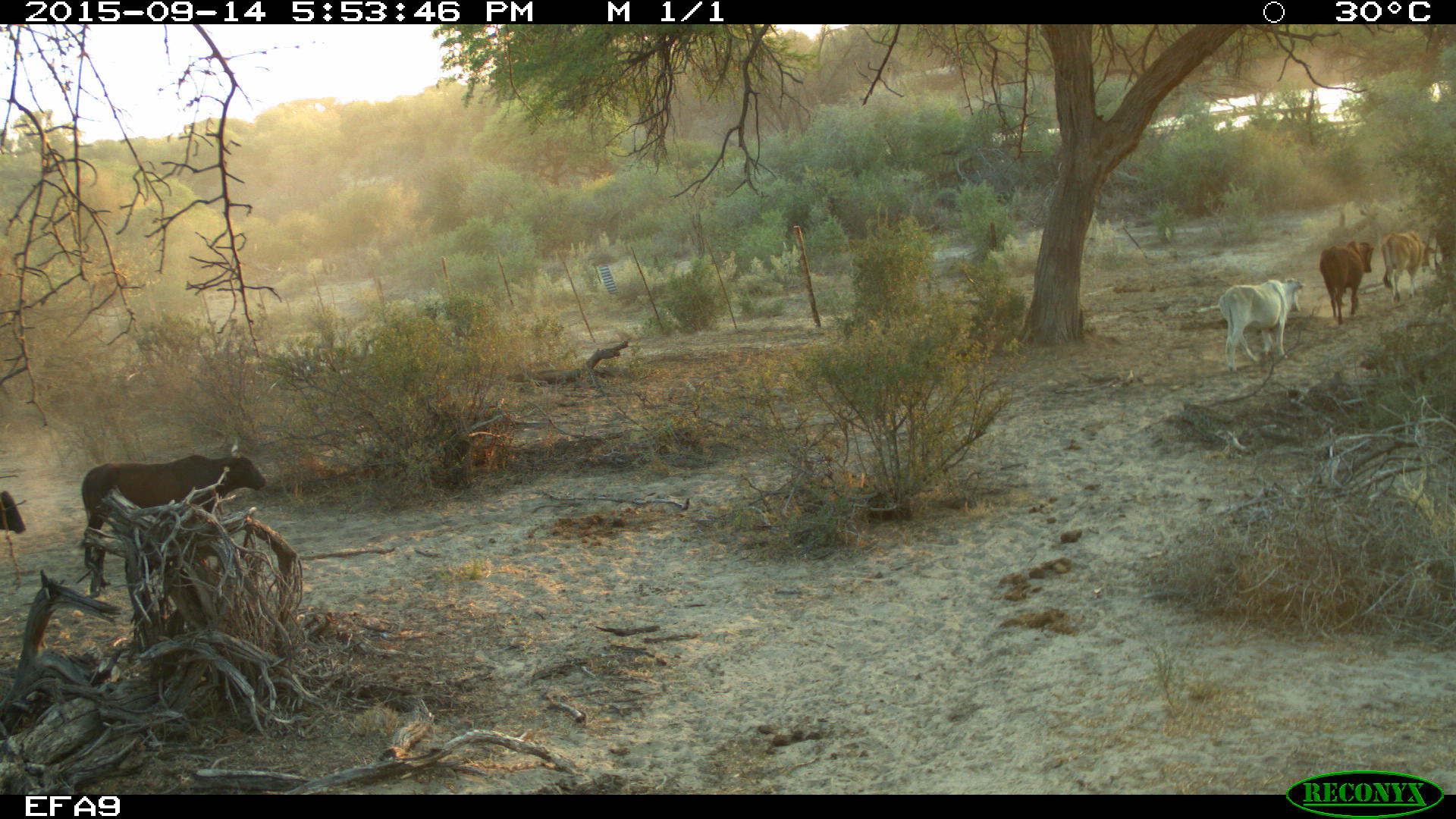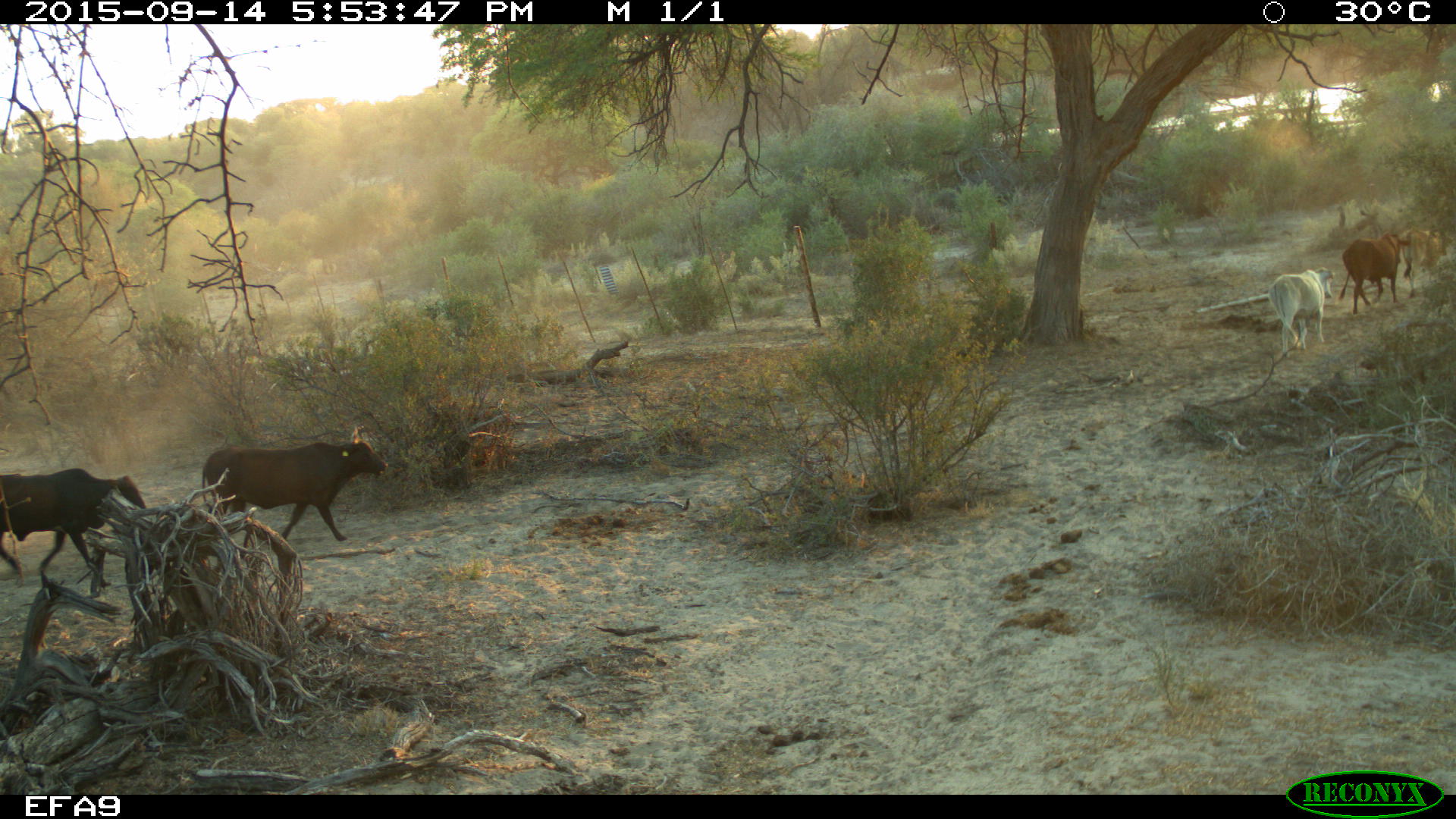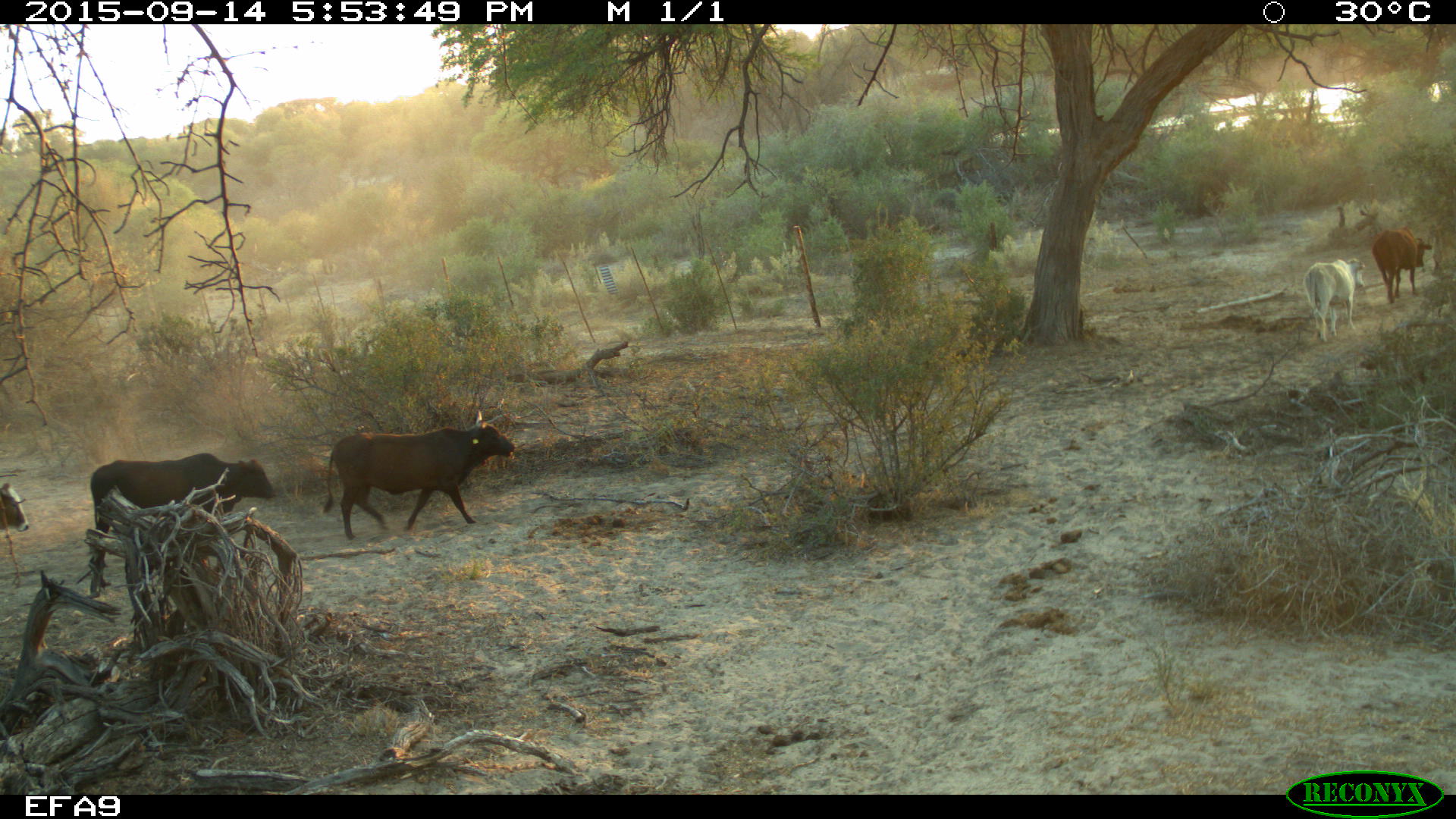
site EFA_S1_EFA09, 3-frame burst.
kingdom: Animalia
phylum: Chordata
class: Mammalia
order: Artiodactyla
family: Bovidae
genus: Bos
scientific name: Bos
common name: cattle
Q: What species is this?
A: Cattle (Bos).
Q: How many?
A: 6.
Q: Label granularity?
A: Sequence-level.